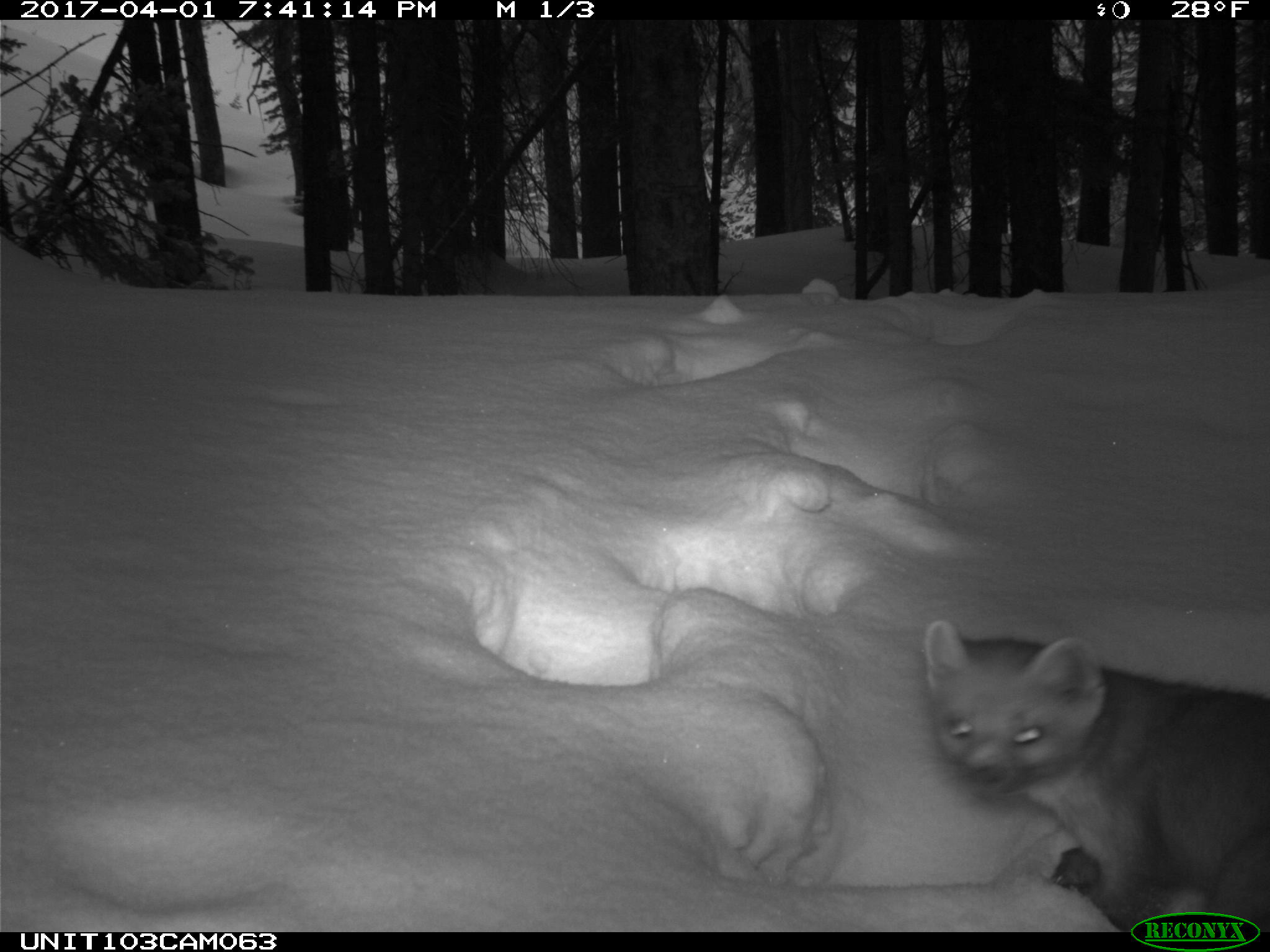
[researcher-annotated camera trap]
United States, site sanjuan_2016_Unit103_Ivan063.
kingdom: Animalia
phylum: Chordata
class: Mammalia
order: Carnivora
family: Mustelidae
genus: Martes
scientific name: Martes americana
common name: american marten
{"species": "Martes americana (american marten)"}